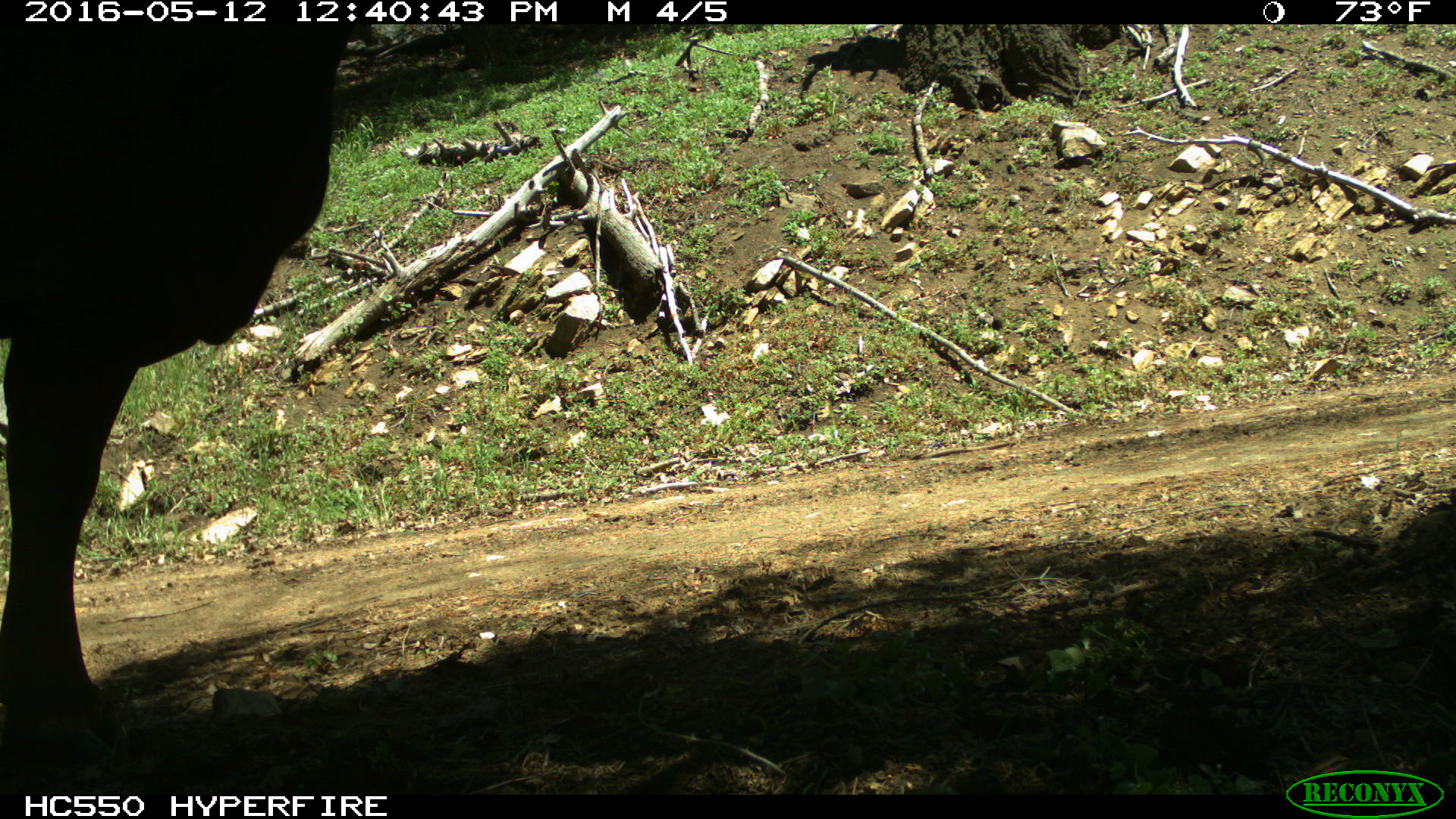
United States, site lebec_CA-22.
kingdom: Animalia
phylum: Chordata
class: Mammalia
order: Artiodactyla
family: Bovidae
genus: Bos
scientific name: Bos taurus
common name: domestic cow